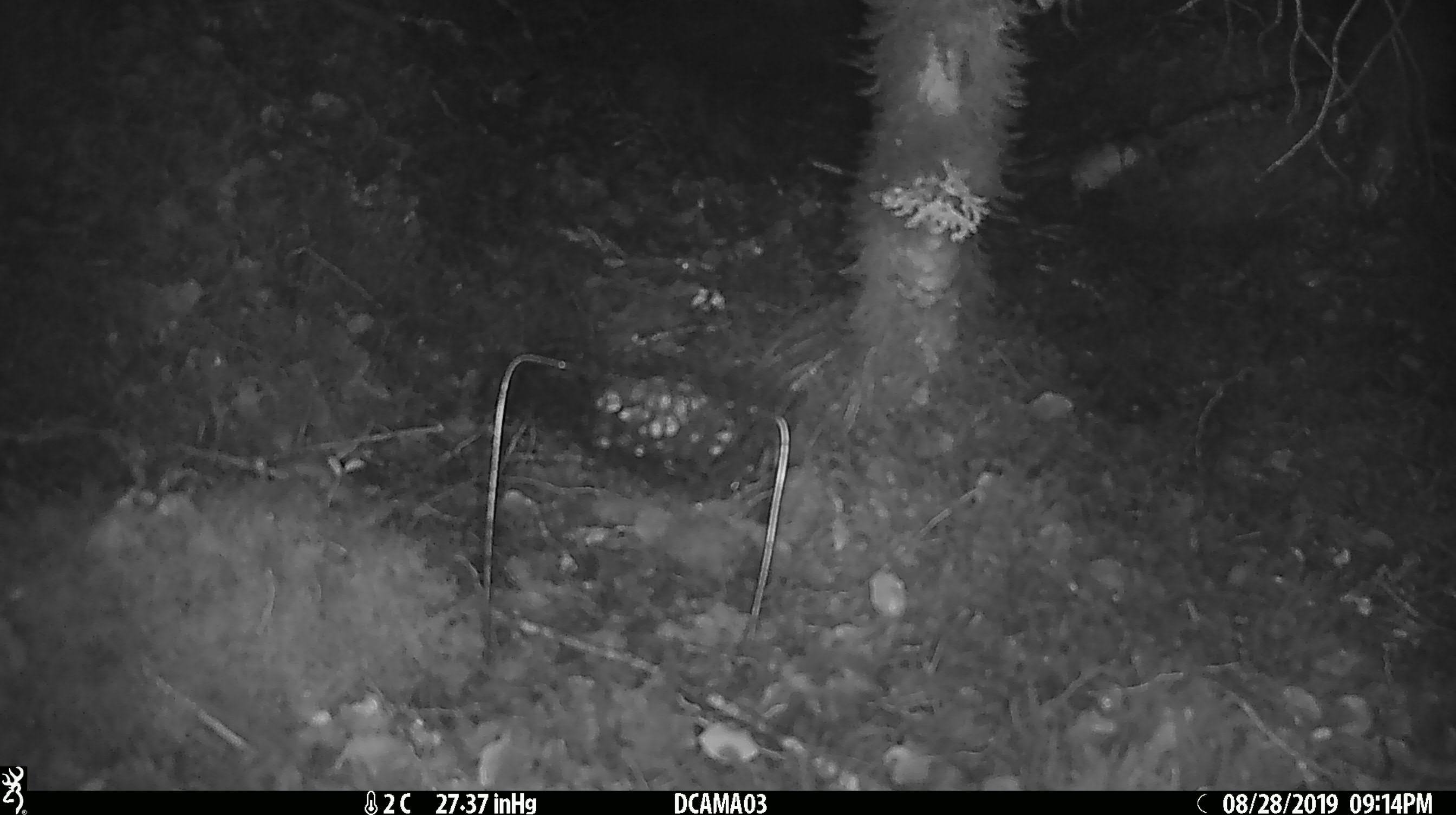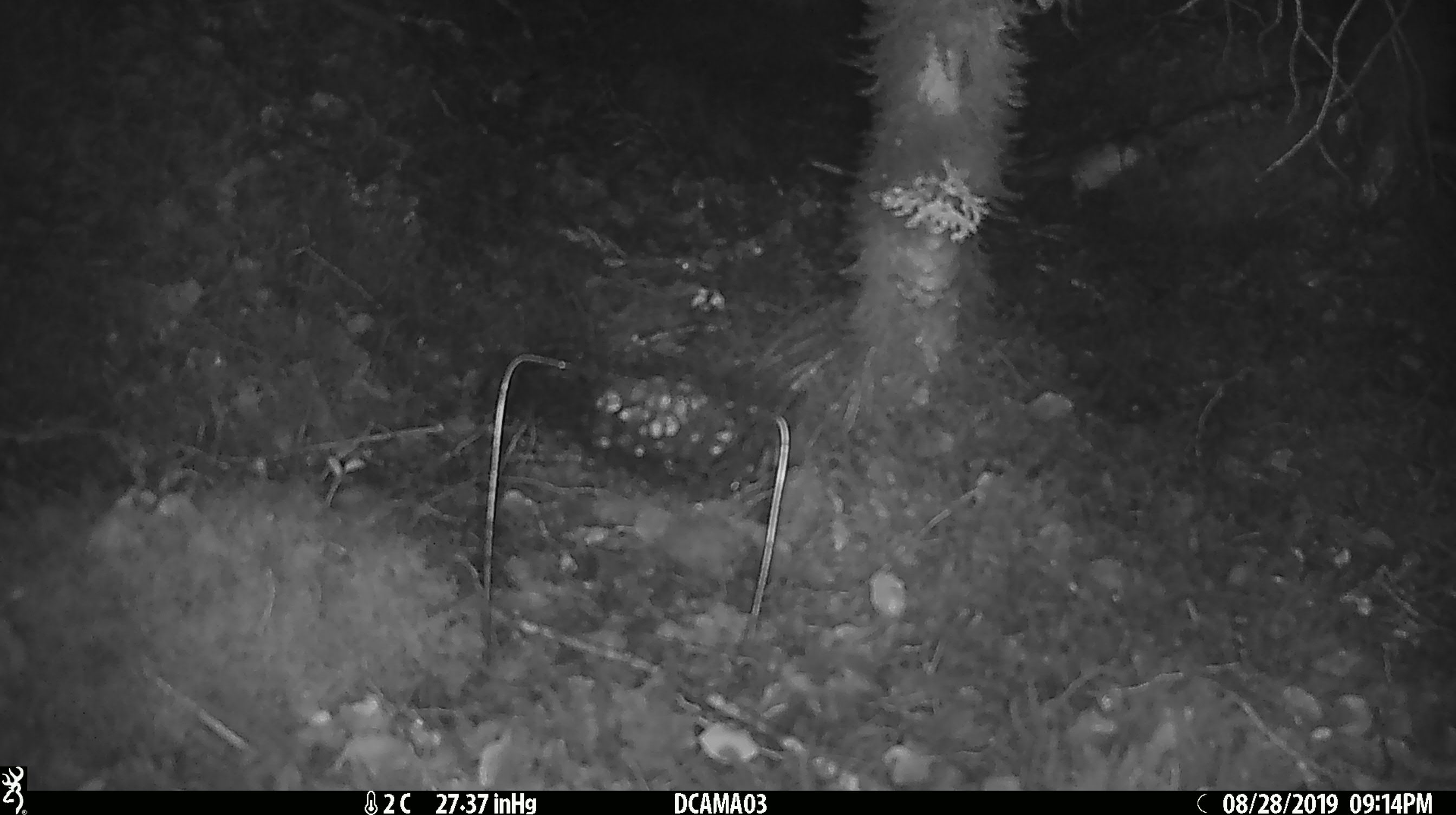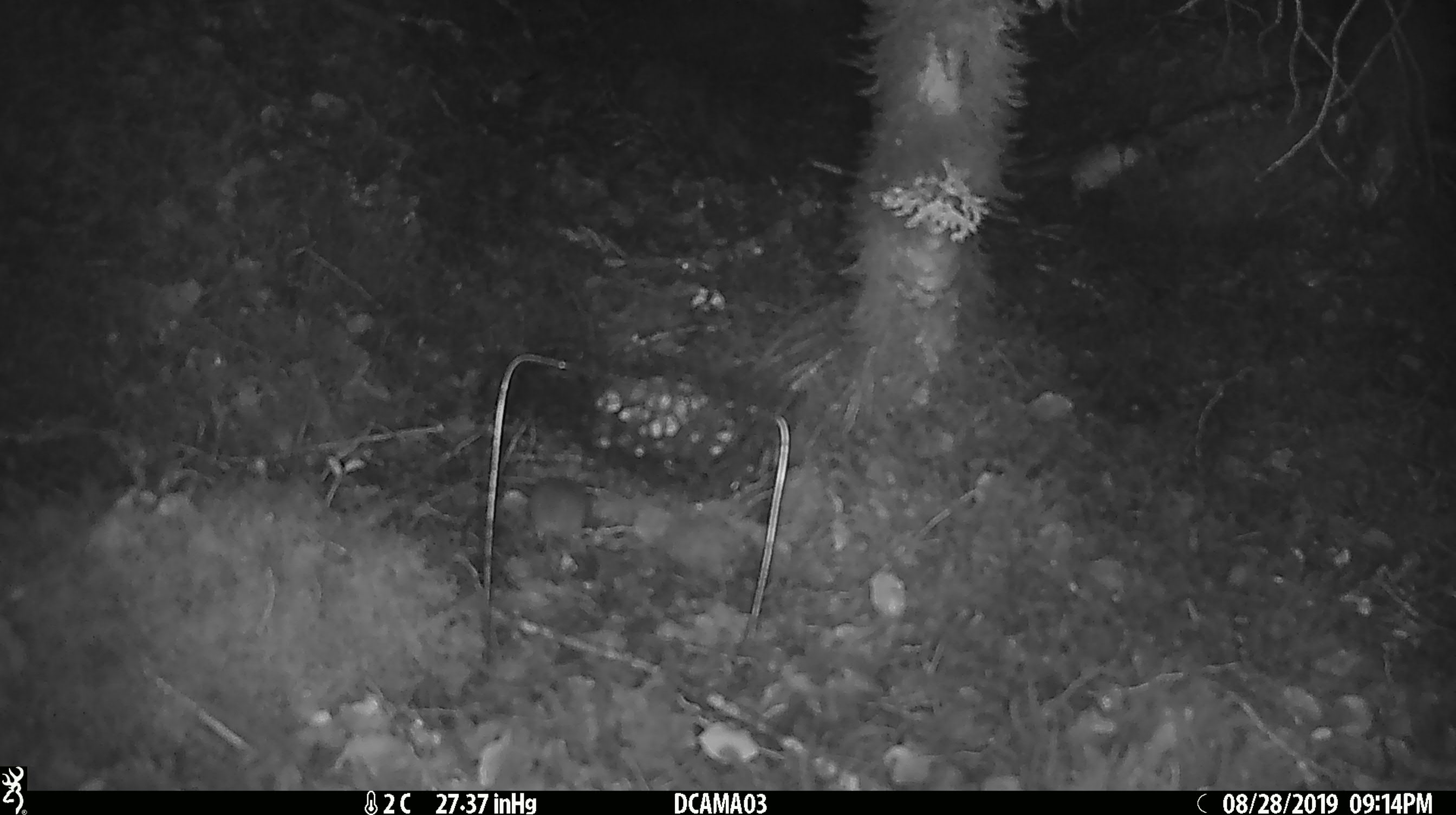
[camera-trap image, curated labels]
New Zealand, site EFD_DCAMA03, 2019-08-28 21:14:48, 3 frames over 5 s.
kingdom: Animalia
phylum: Chordata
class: Mammalia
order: Rodentia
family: Muridae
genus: Mus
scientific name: Mus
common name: mouse